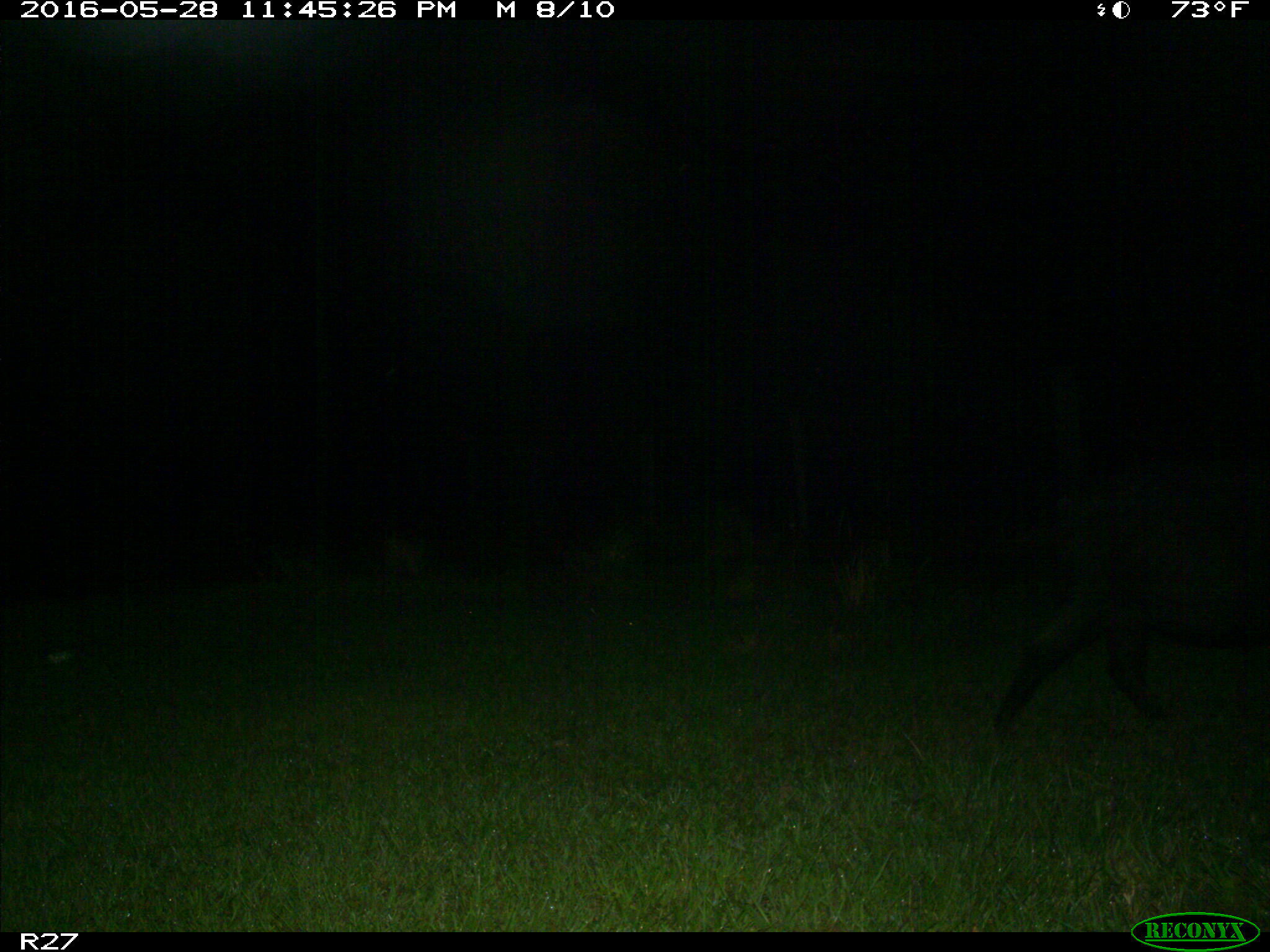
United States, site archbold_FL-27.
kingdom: Animalia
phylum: Chordata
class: Mammalia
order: Artiodactyla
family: Suidae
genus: Sus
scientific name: Sus scrofa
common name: wild boar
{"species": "Sus scrofa (wild boar)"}